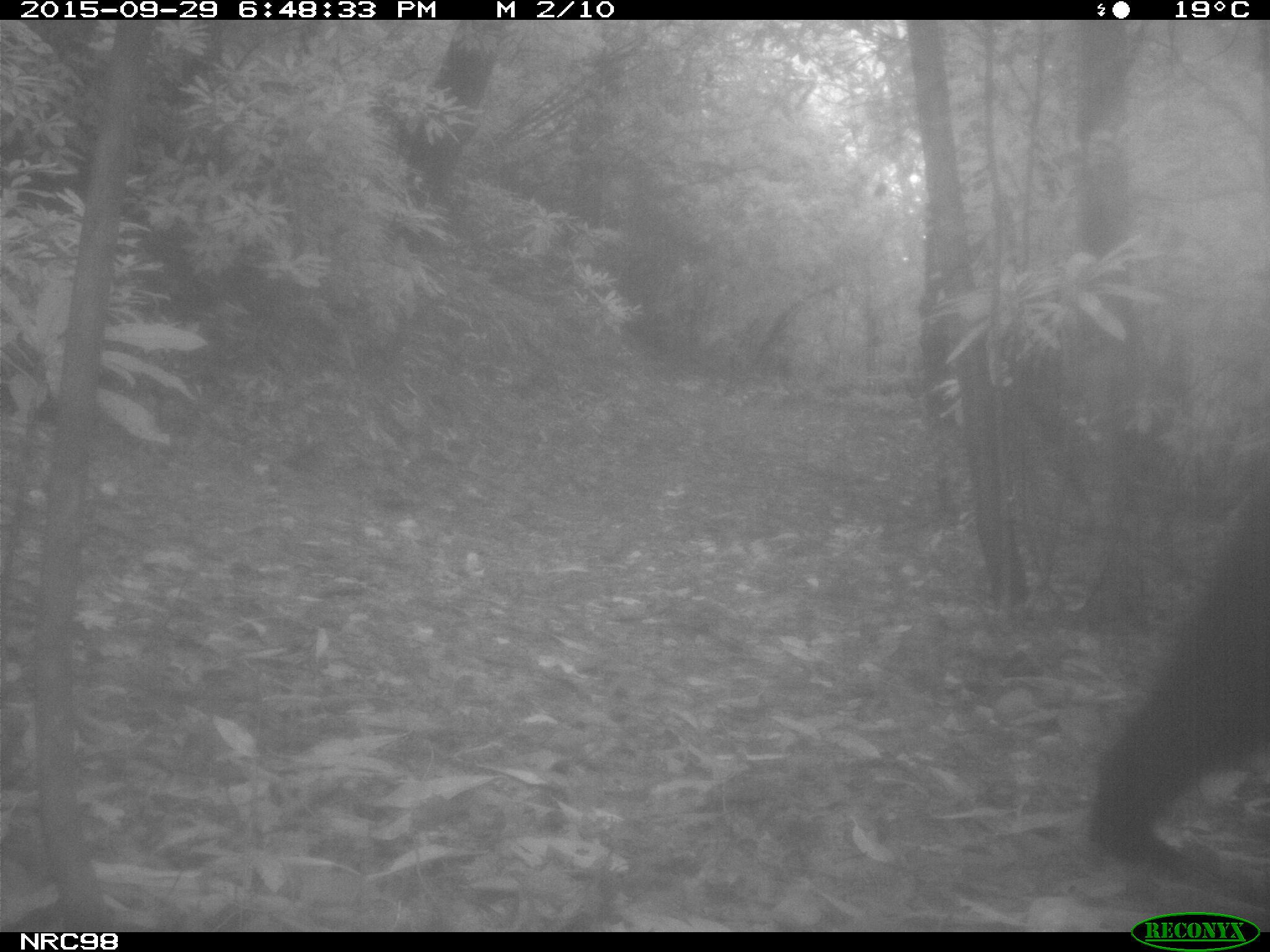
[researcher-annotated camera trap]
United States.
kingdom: Animalia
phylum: Chordata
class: Mammalia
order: Carnivora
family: Ursidae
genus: Ursus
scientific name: Ursus americanus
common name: american black bear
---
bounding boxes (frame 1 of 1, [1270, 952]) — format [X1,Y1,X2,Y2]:
American Black Bear: [1075,491,1270,885]